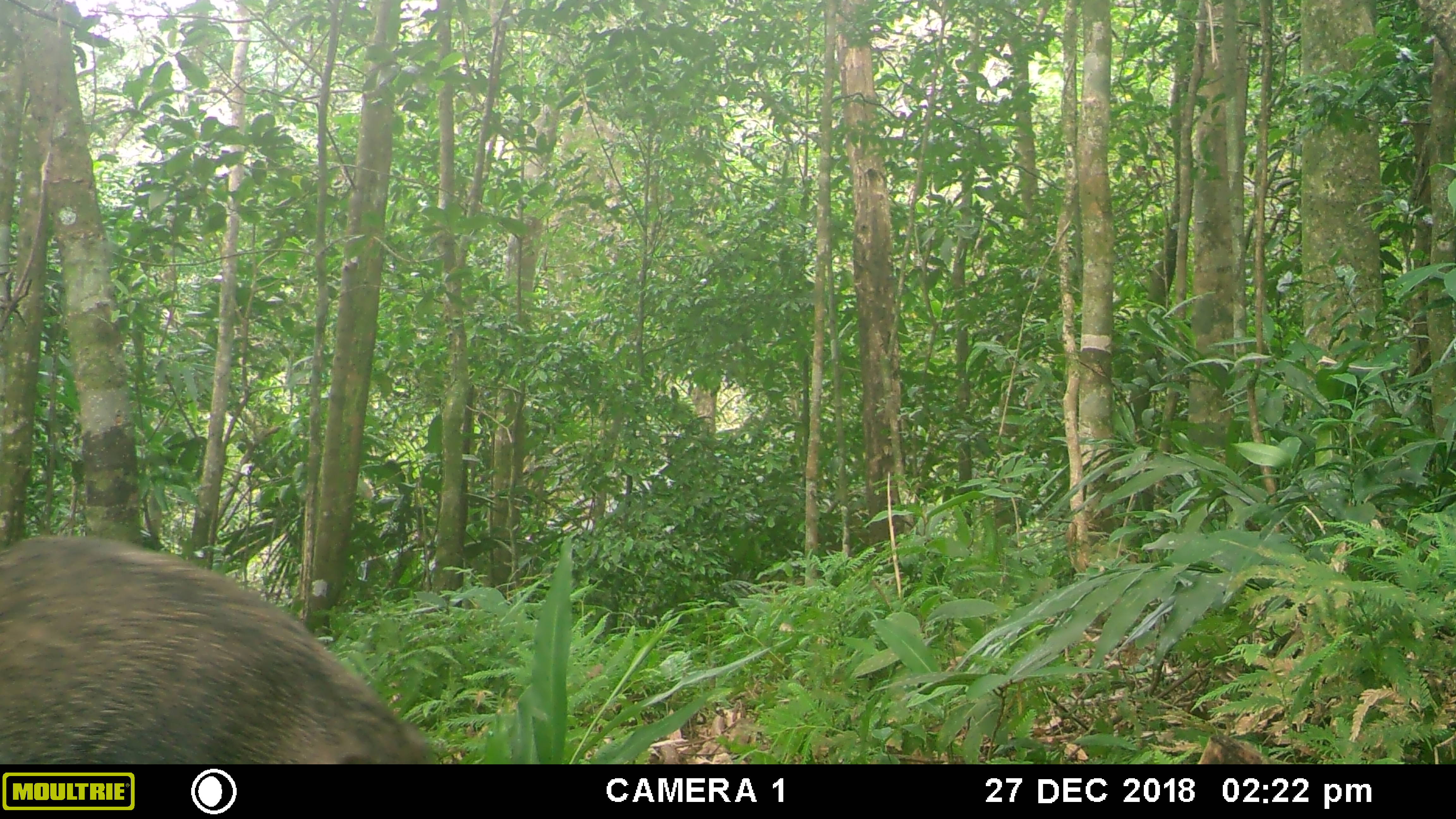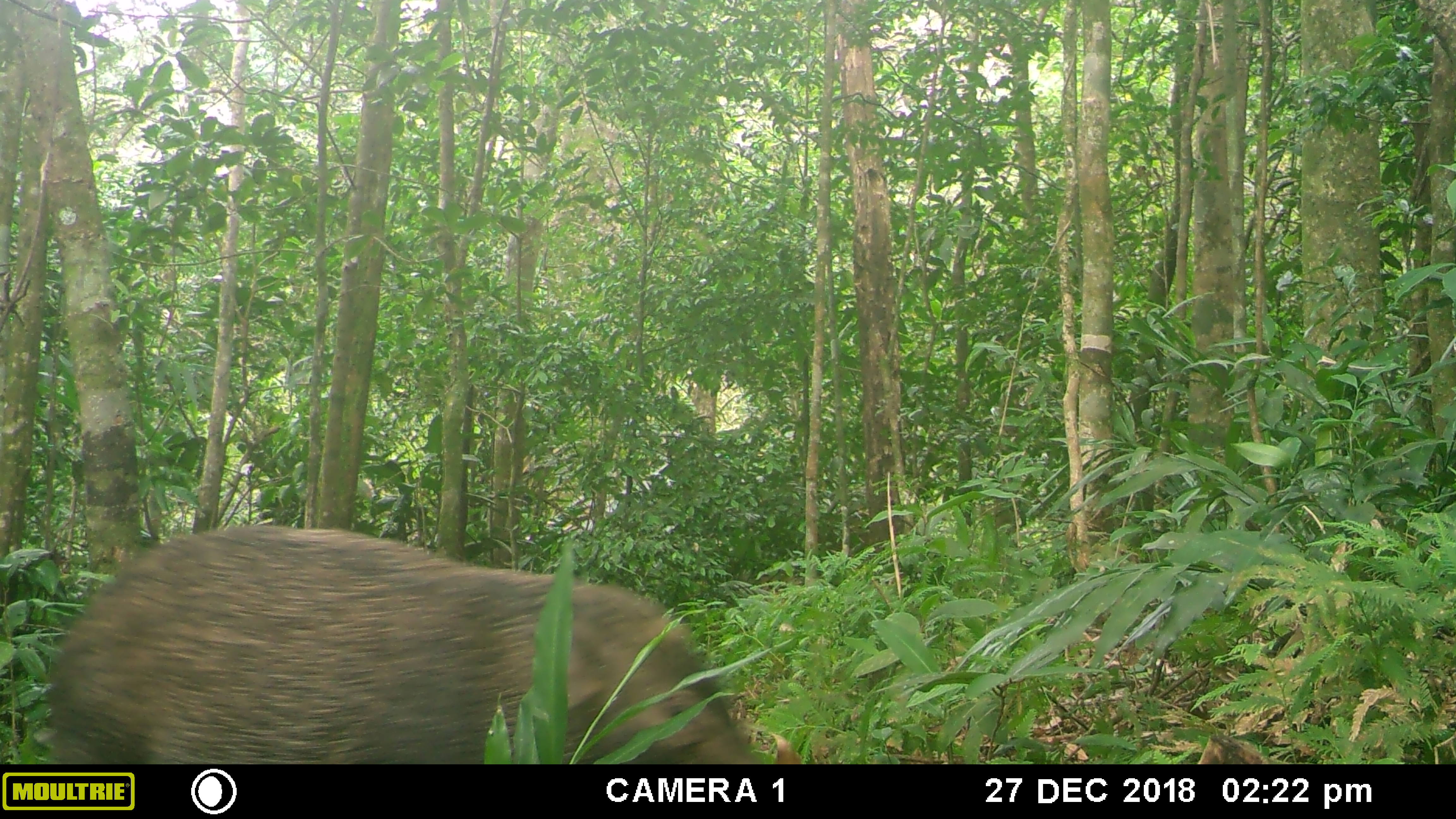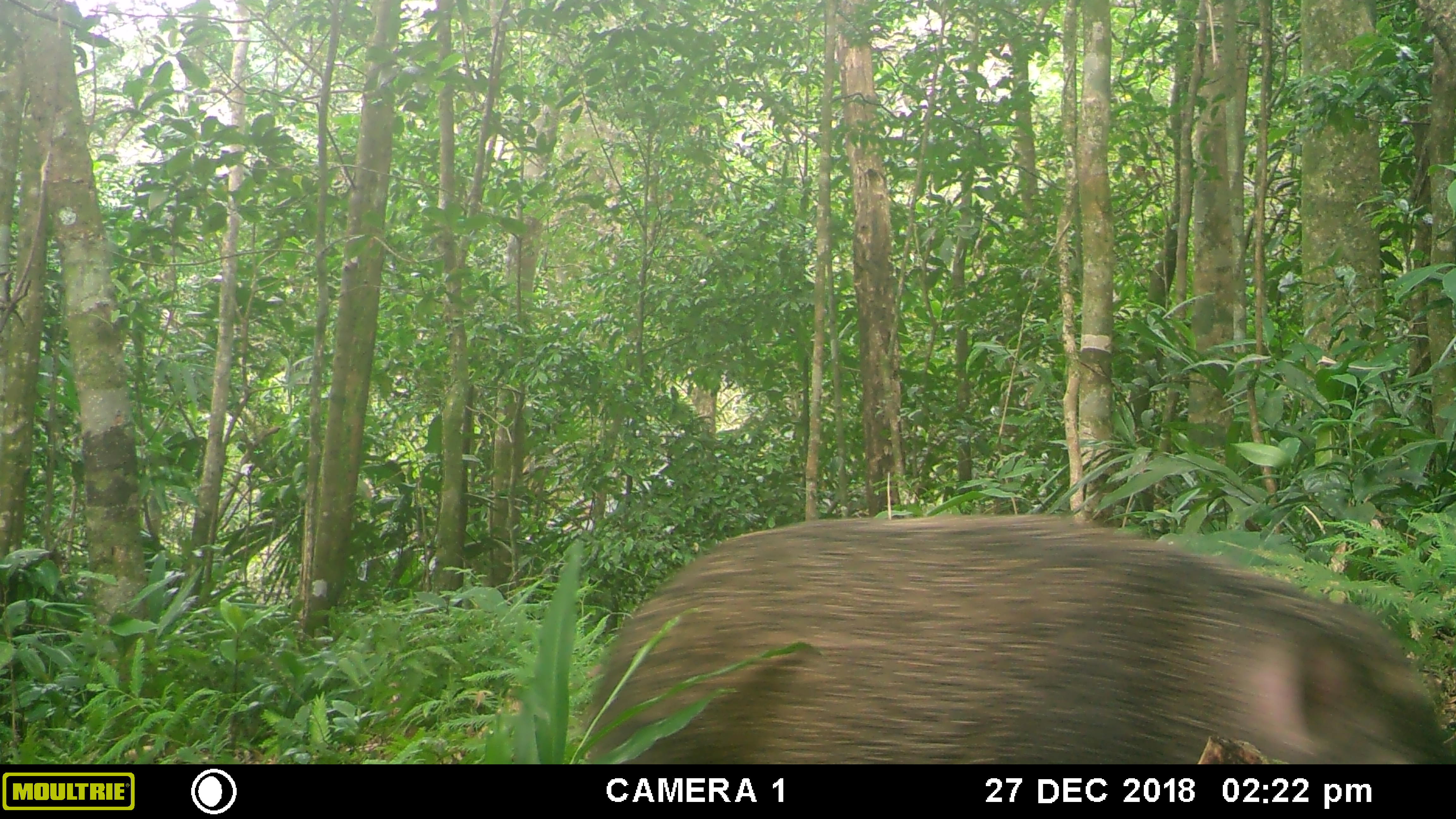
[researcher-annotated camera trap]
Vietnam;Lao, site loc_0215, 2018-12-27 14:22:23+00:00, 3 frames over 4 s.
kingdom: Animalia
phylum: Chordata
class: Mammalia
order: Artiodactyla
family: Suidae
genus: Sus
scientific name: Sus scrofa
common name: eurasian wild pig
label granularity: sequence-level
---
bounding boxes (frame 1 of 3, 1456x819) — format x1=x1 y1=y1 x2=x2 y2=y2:
eurasian wild pig: x1=0 y1=535 x2=439 y2=764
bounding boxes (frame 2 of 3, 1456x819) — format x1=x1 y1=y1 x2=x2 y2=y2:
eurasian wild pig: x1=42 y1=523 x2=763 y2=764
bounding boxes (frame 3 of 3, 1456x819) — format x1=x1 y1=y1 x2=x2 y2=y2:
eurasian wild pig: x1=578 y1=513 x2=1454 y2=763